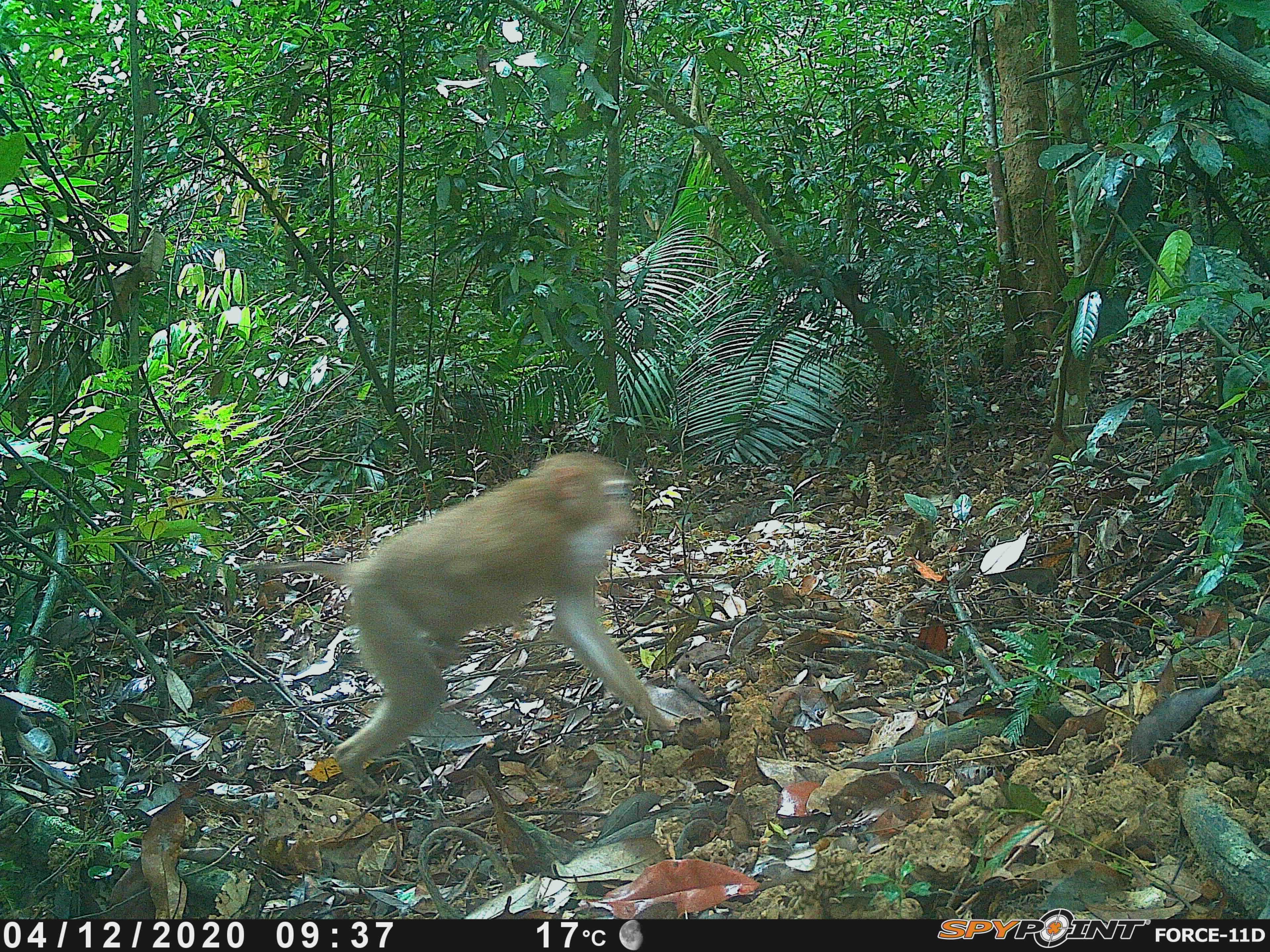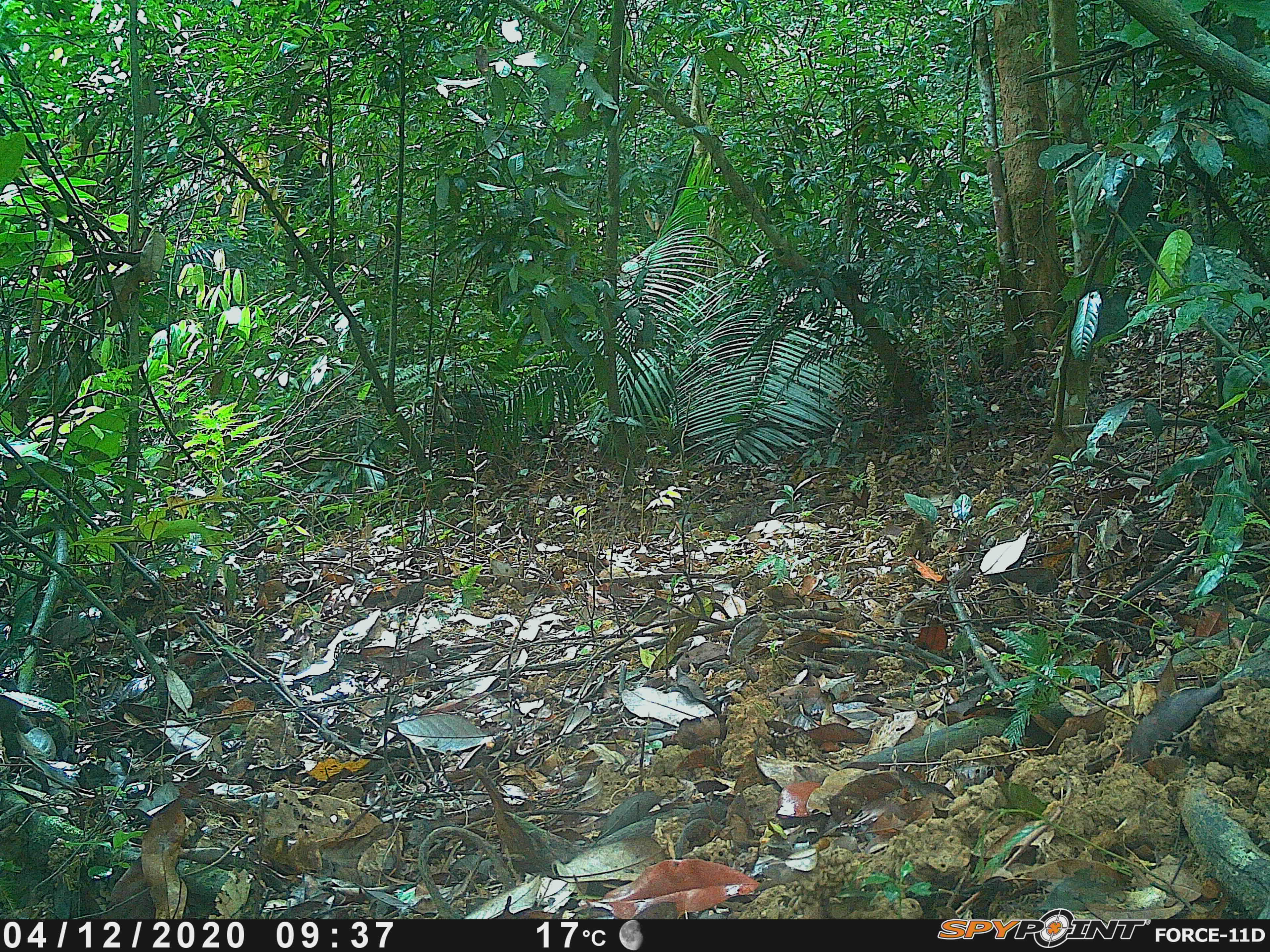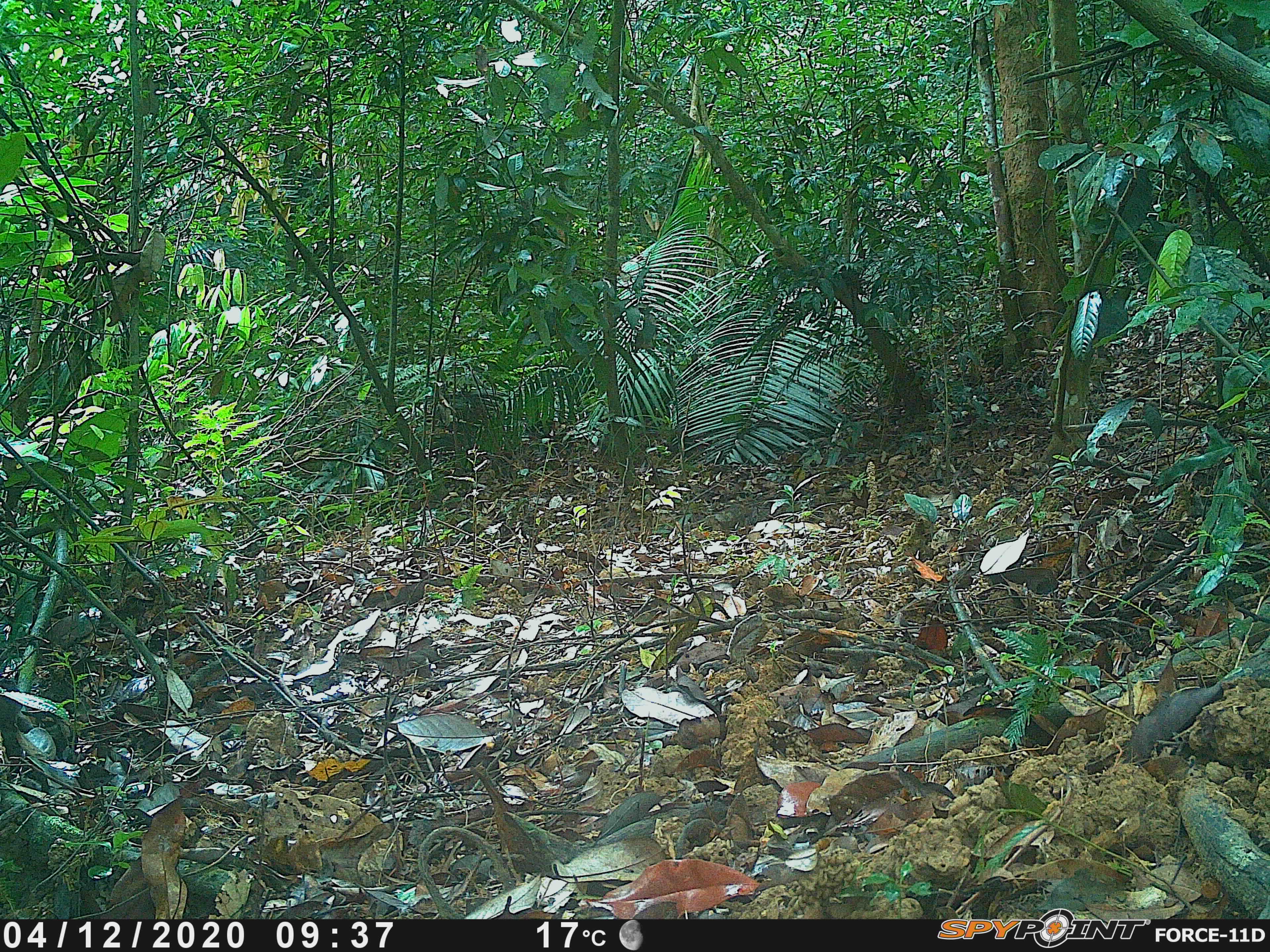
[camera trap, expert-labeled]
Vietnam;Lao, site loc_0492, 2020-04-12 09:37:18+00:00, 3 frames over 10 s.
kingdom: Animalia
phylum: Chordata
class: Mammalia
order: Primates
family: Cercopithecidae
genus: Macaca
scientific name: Macaca nemestrina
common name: pig-tailed macaque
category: pig tailed macaque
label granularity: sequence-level